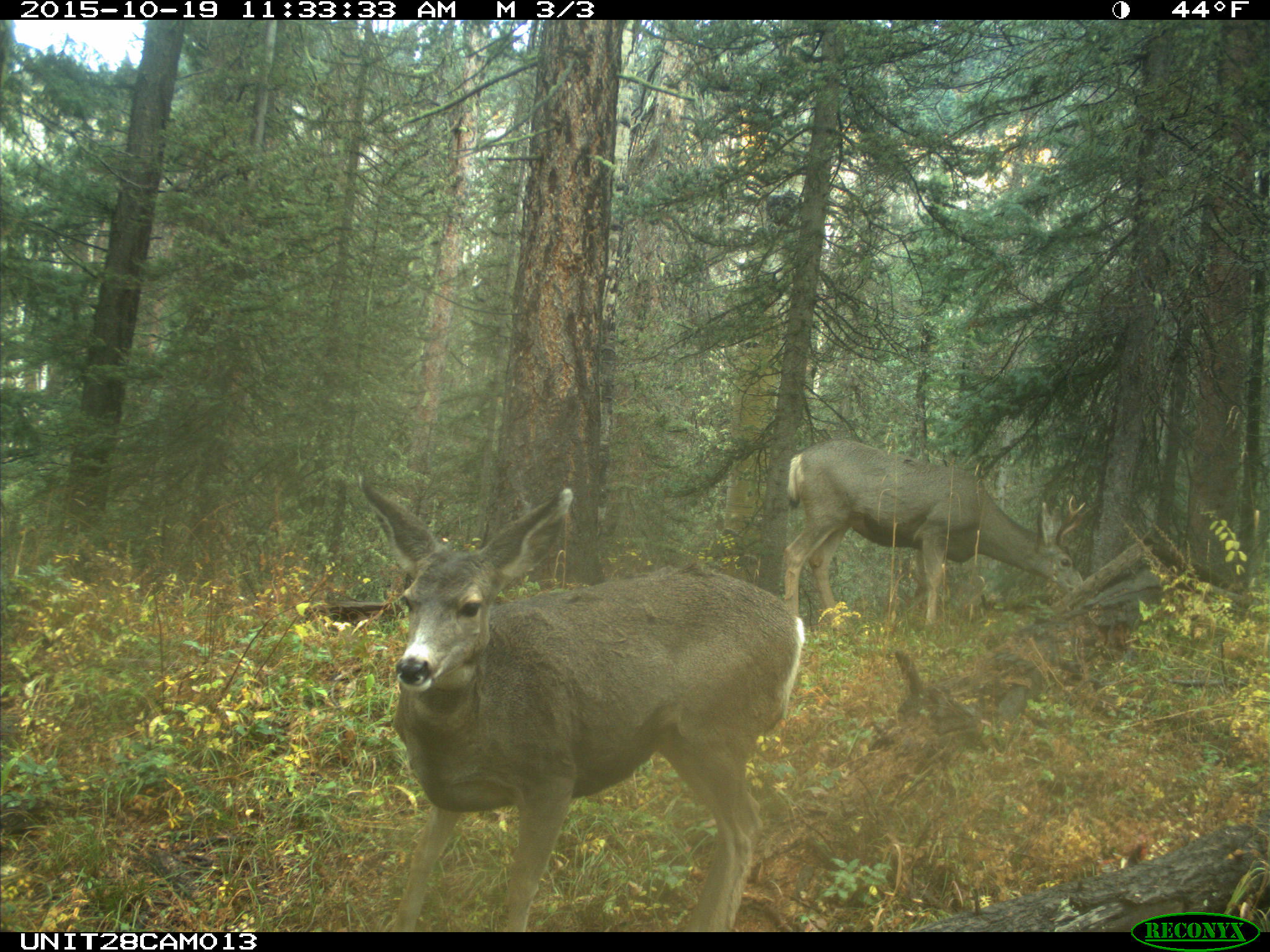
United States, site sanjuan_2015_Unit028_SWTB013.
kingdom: Animalia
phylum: Chordata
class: Mammalia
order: Artiodactyla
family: Cervidae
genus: Odocoileus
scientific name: Odocoileus hemionus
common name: mule deer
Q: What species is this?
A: Odocoileus hemionus (mule deer).